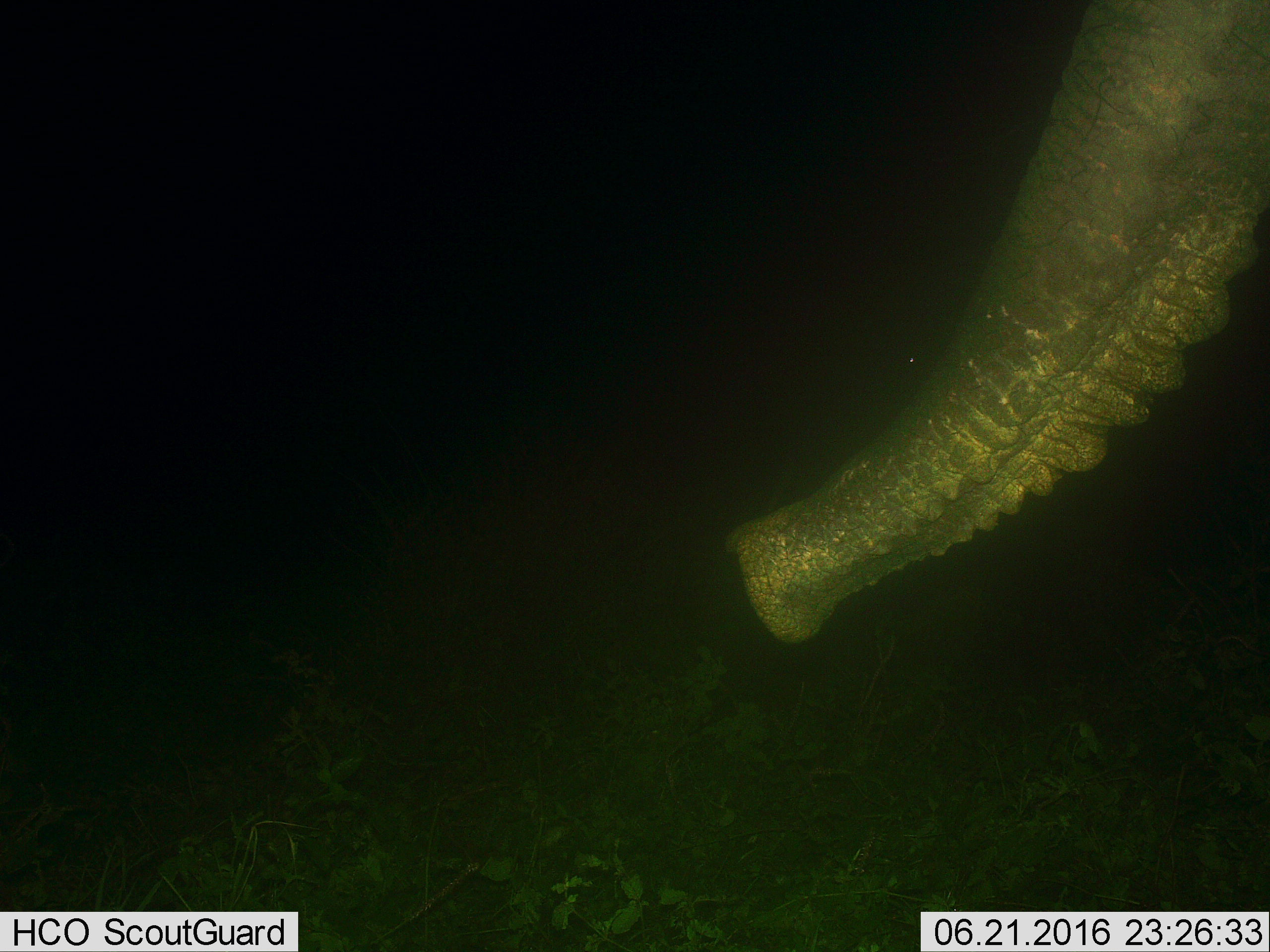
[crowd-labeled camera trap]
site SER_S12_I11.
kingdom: Animalia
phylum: Chordata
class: Mammalia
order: Proboscidea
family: Elephantidae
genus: Loxodonta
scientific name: Loxodonta africana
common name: african bush elephant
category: elephant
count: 1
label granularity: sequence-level